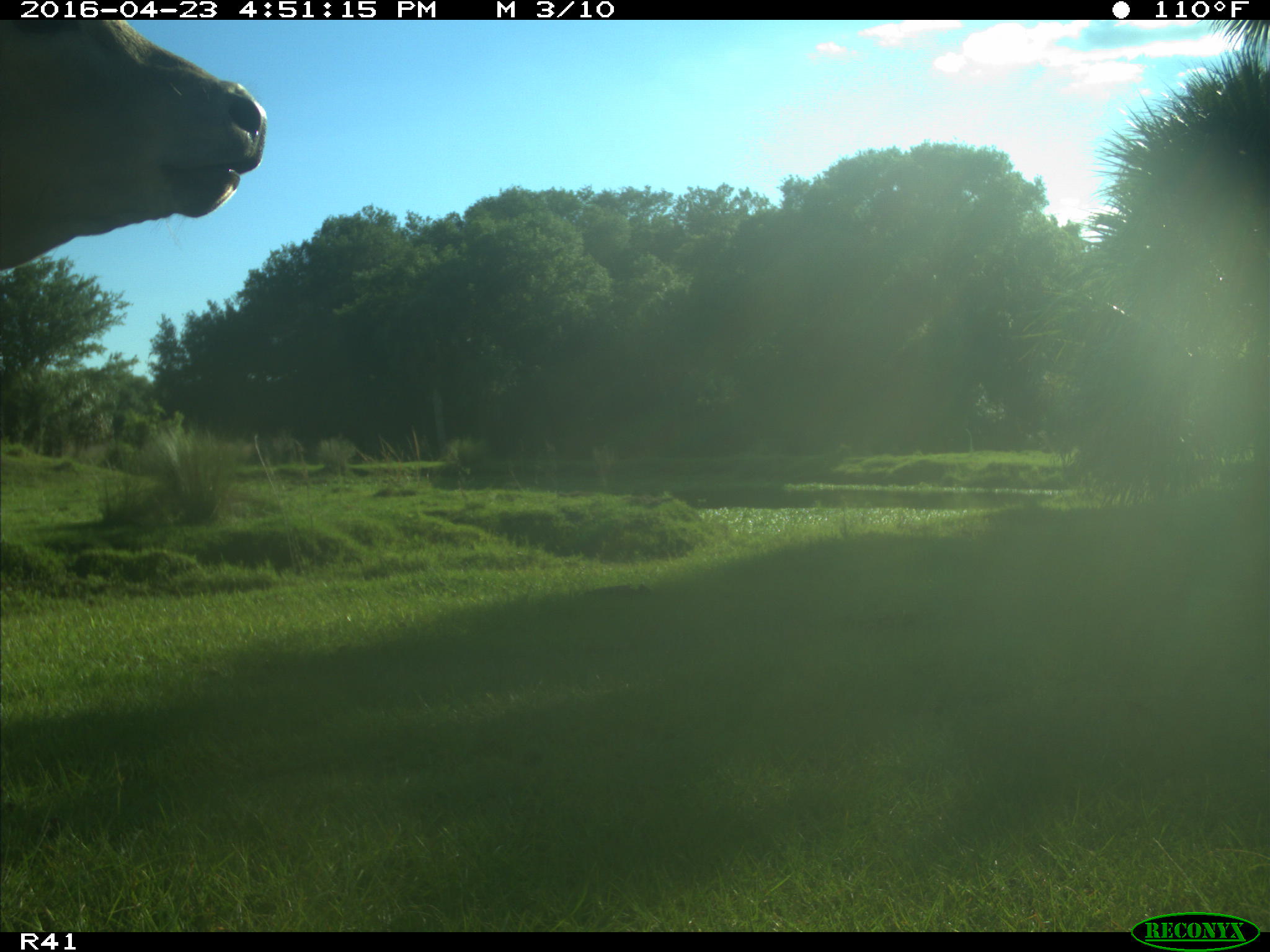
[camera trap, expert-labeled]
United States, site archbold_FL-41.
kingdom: Animalia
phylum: Chordata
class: Mammalia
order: Artiodactyla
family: Bovidae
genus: Bos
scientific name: Bos taurus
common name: domestic cow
Bos taurus (domestic cow).